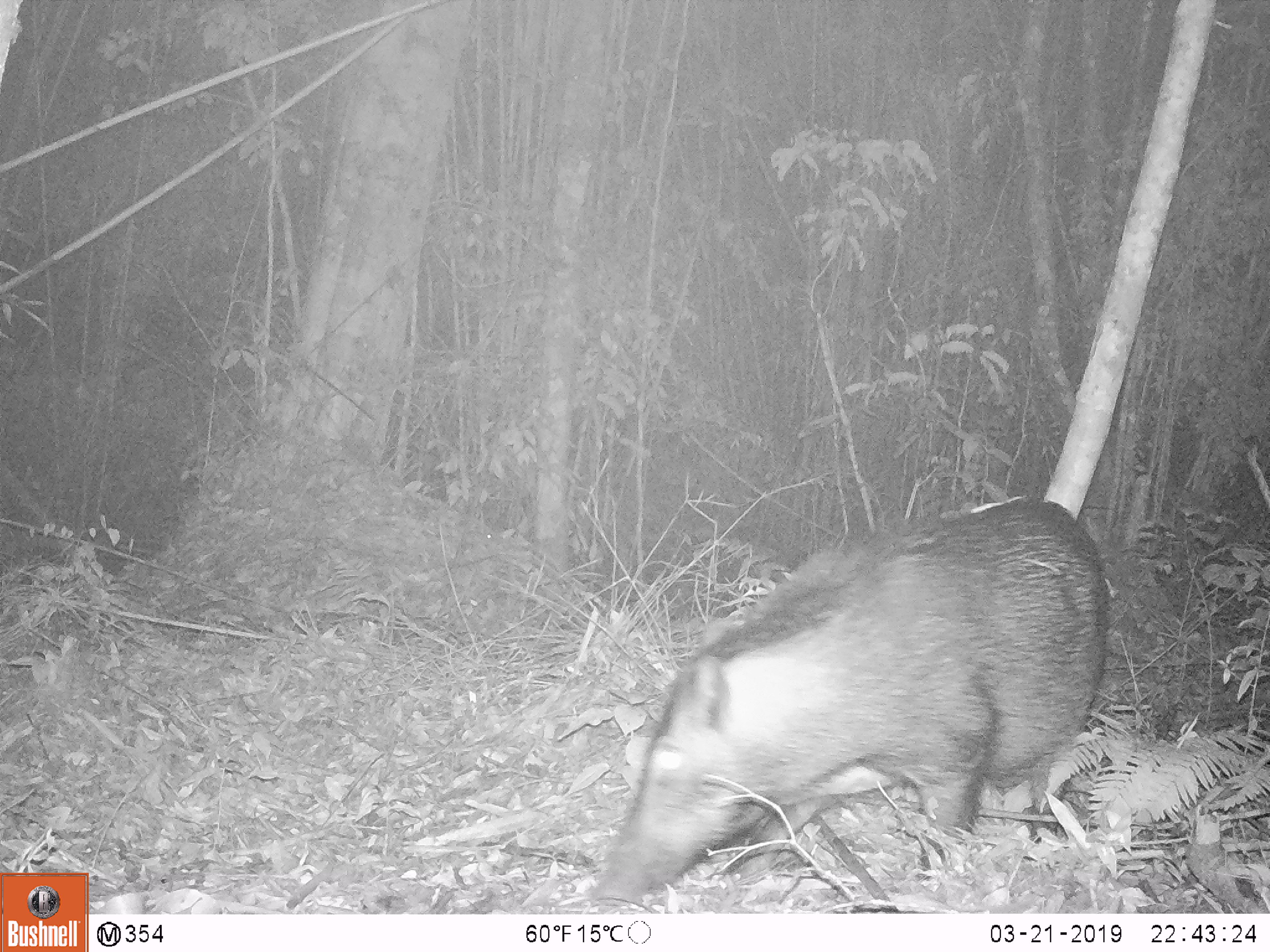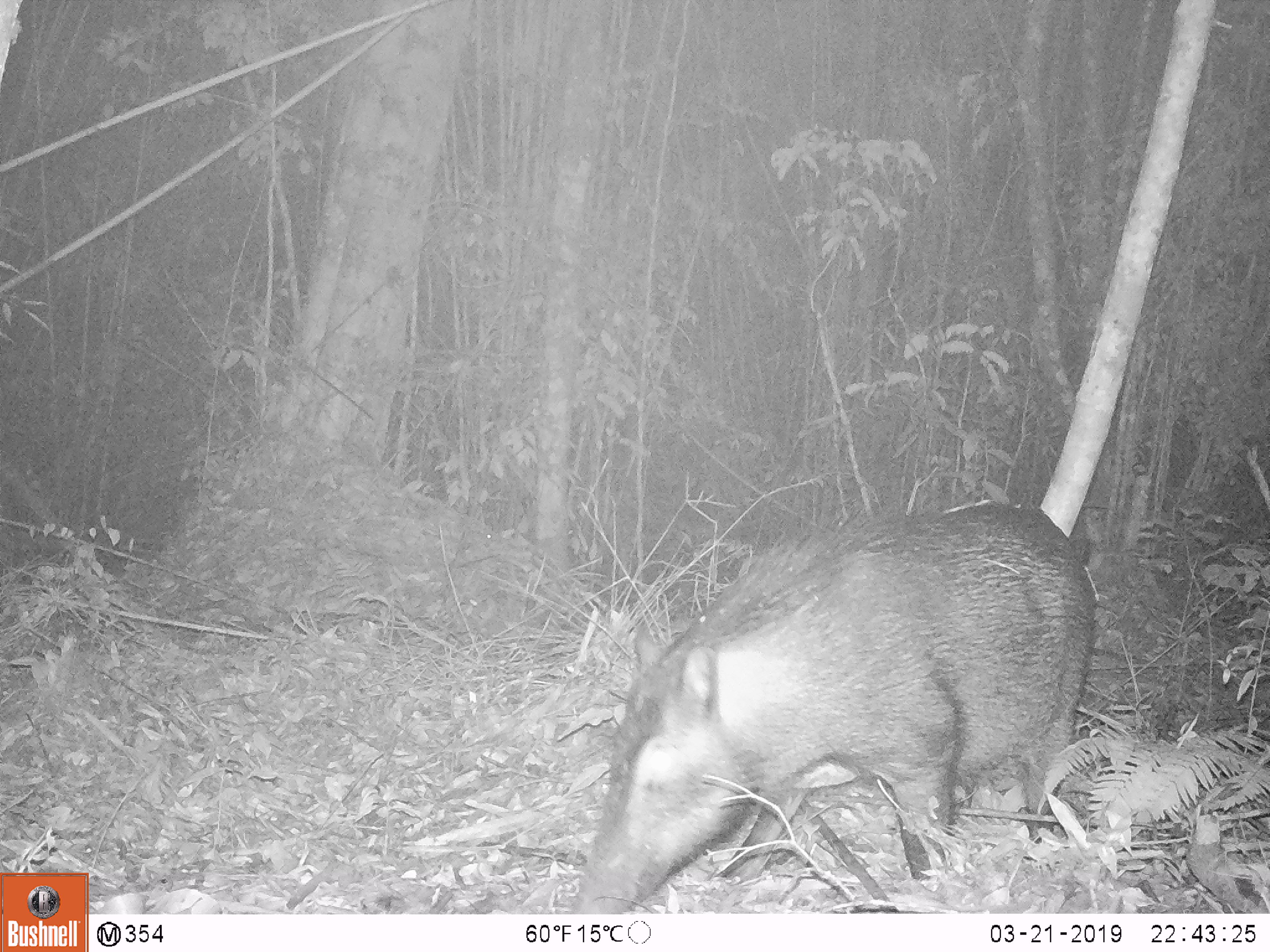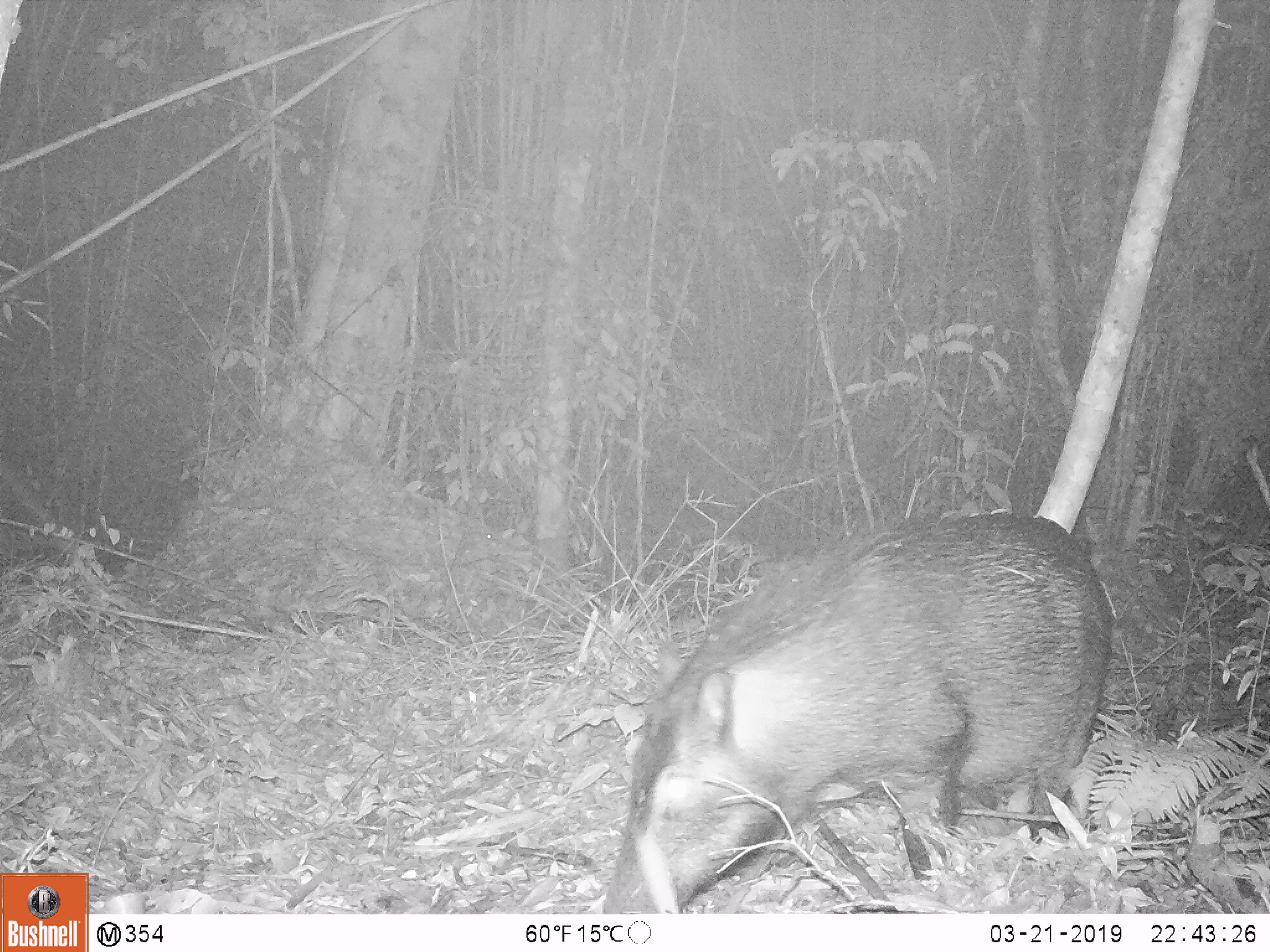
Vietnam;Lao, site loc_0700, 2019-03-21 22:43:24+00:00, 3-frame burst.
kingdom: Animalia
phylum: Chordata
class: Mammalia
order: Artiodactyla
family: Suidae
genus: Sus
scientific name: Sus scrofa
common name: eurasian wild pig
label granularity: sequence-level